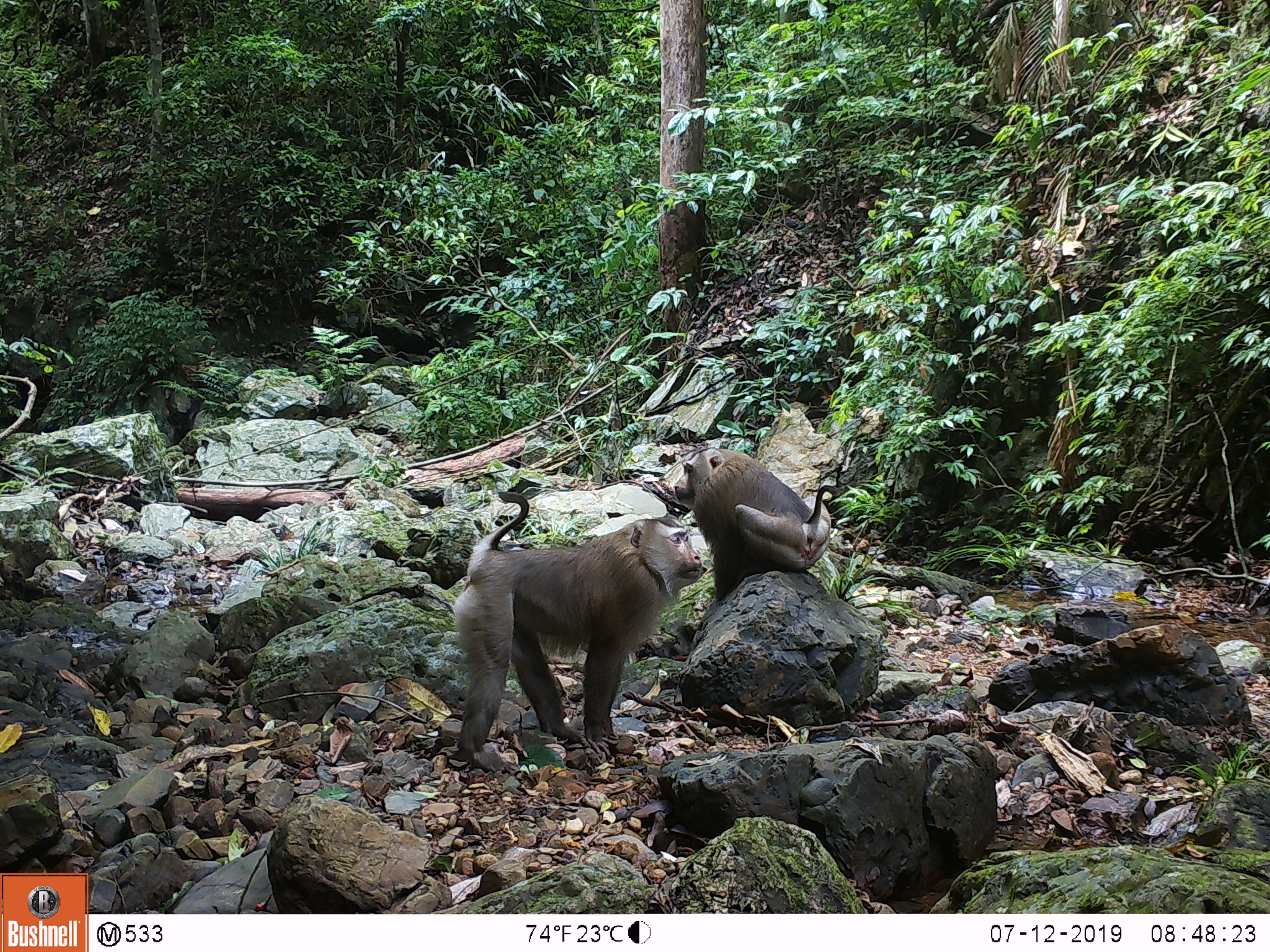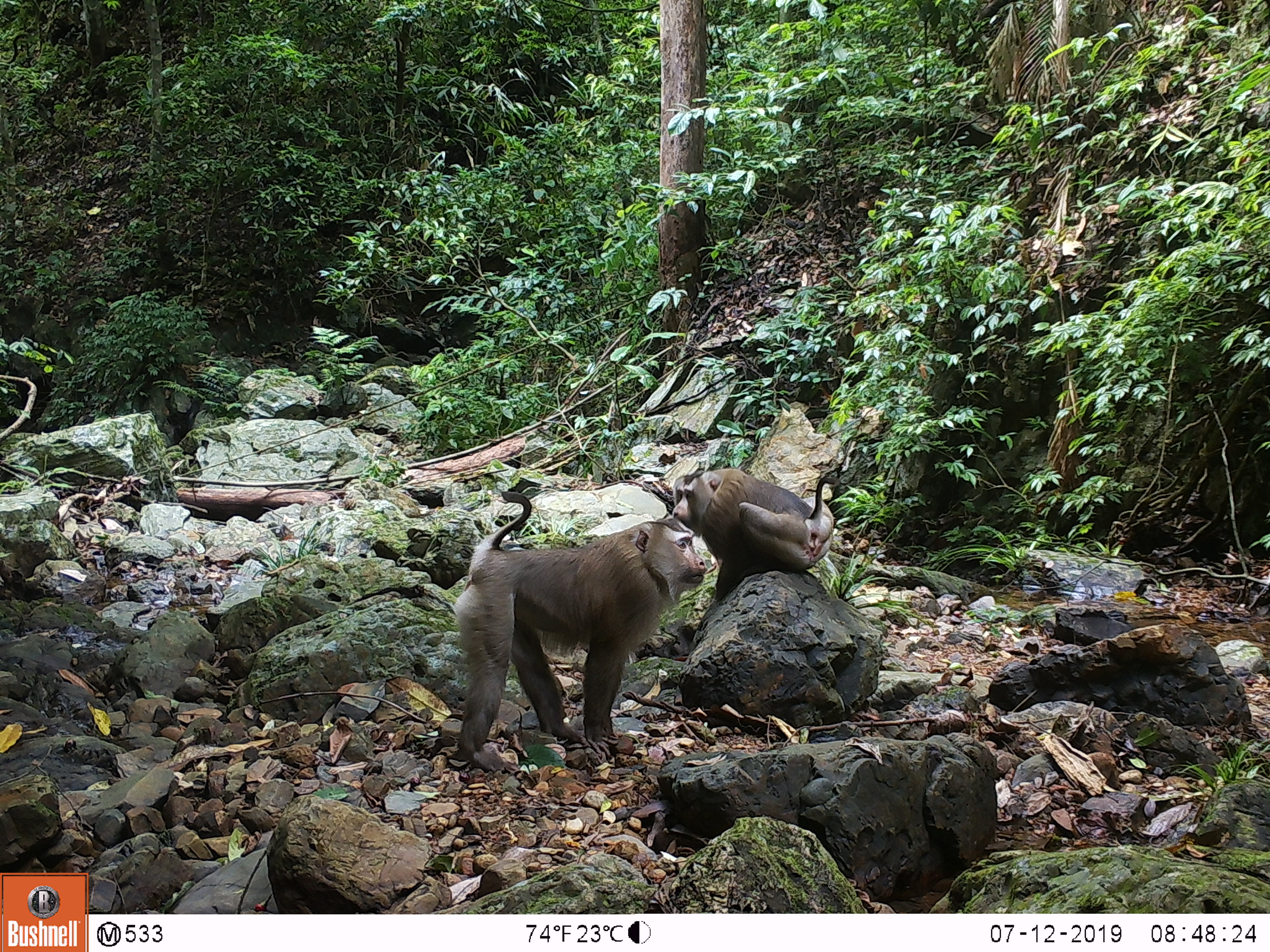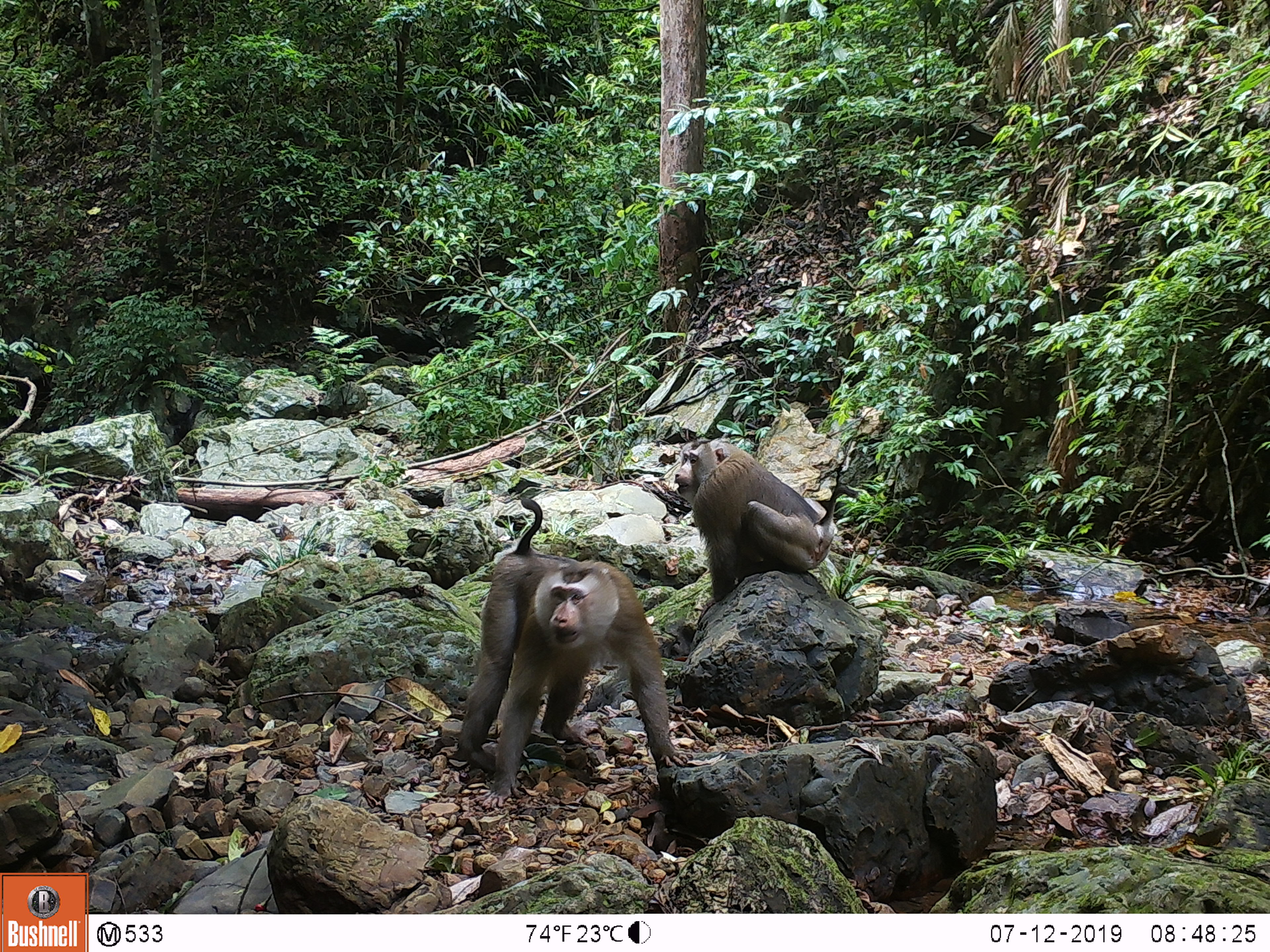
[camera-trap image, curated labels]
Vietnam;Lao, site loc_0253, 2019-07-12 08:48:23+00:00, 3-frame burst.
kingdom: Animalia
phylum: Chordata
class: Mammalia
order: Primates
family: Cercopithecidae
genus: Macaca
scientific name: Macaca nemestrina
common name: pig-tailed macaque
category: pig tailed macaque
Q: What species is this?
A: Pig tailed macaque (pig-tailed macaque) (Macaca nemestrina).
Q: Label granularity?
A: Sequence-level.